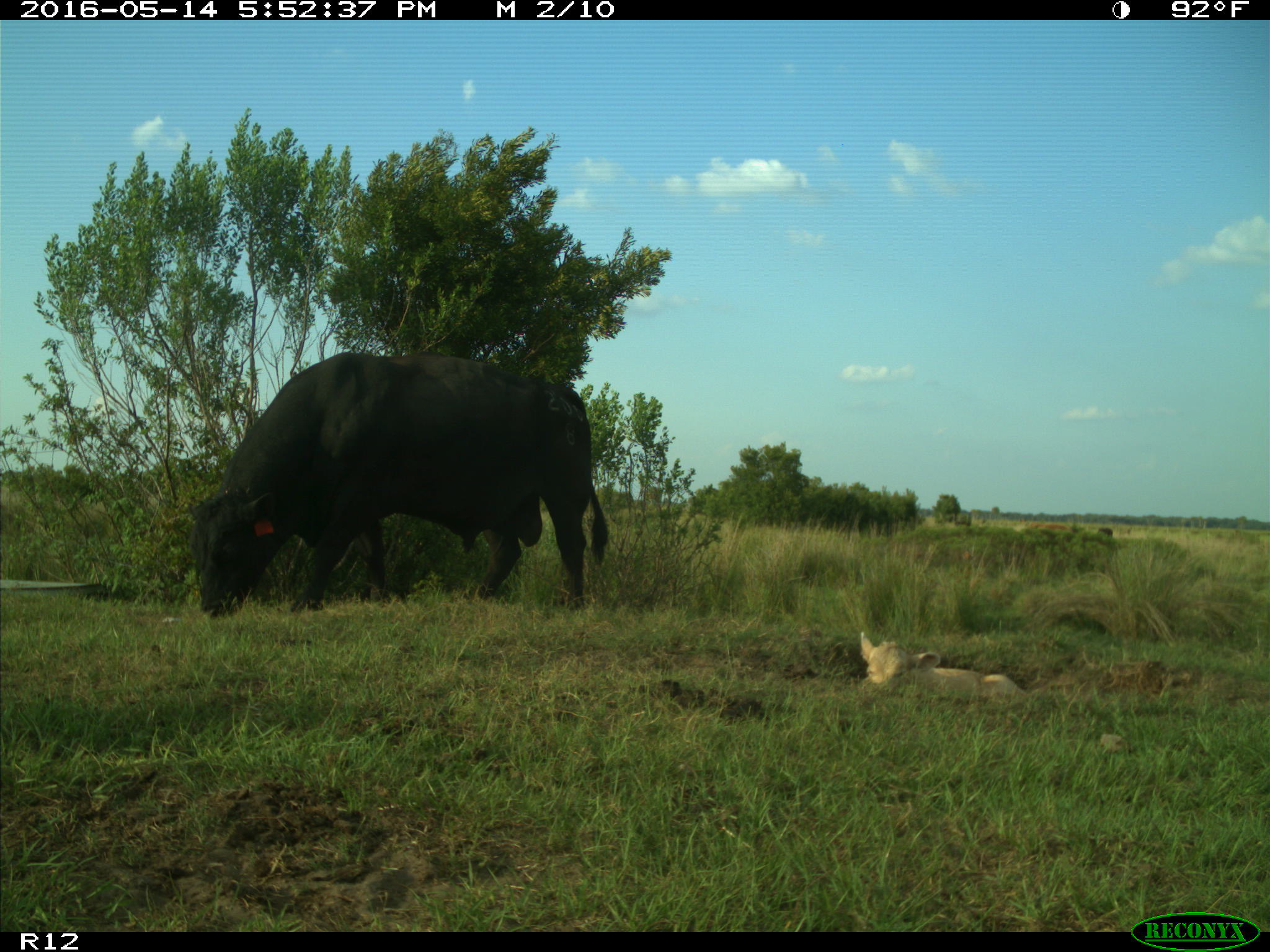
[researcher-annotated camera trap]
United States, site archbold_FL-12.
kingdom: Animalia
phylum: Chordata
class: Mammalia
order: Artiodactyla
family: Bovidae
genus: Bos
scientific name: Bos taurus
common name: domestic cow